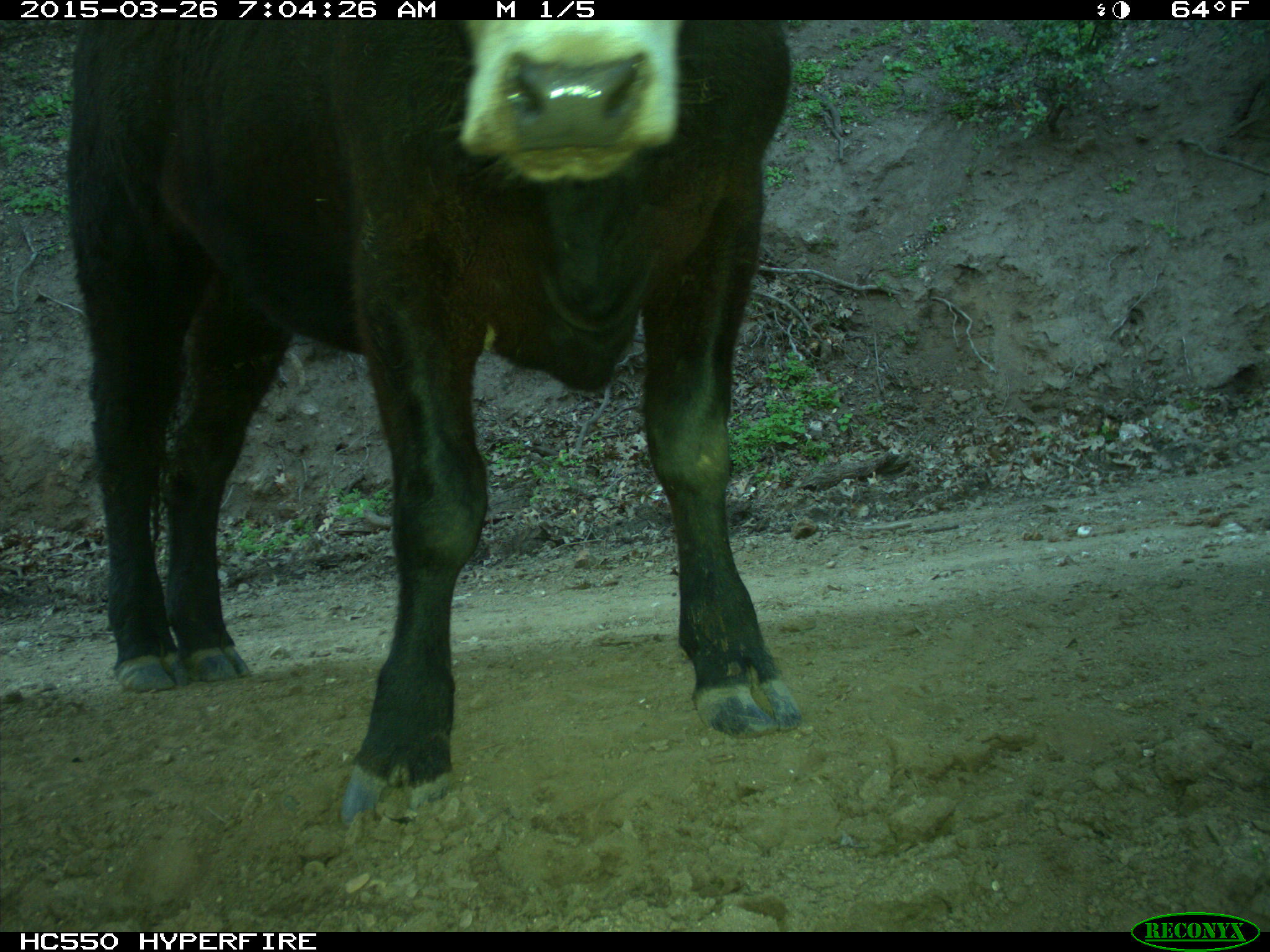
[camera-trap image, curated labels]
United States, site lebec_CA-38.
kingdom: Animalia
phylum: Chordata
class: Mammalia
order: Artiodactyla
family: Bovidae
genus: Bos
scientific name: Bos taurus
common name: domestic cow